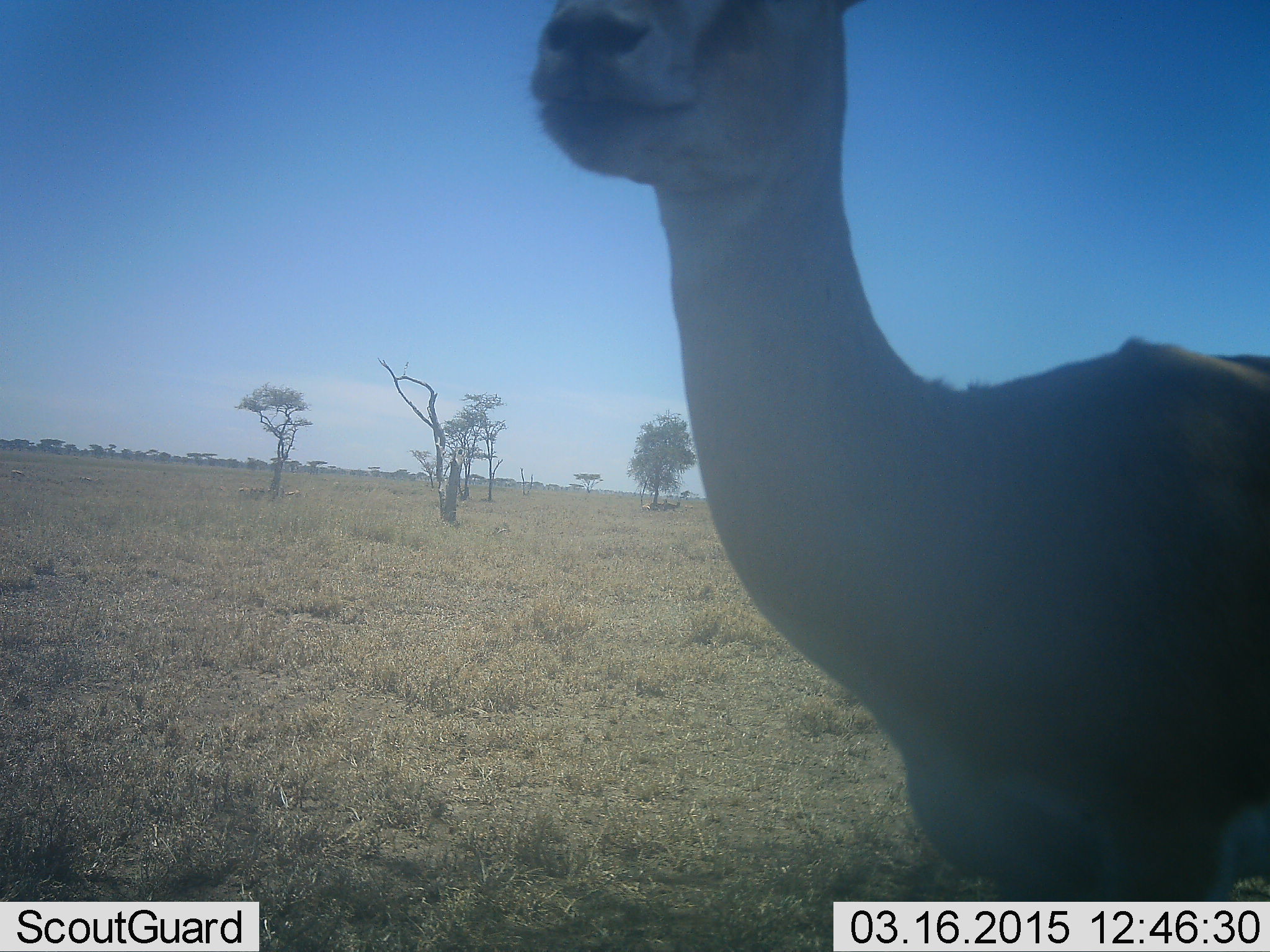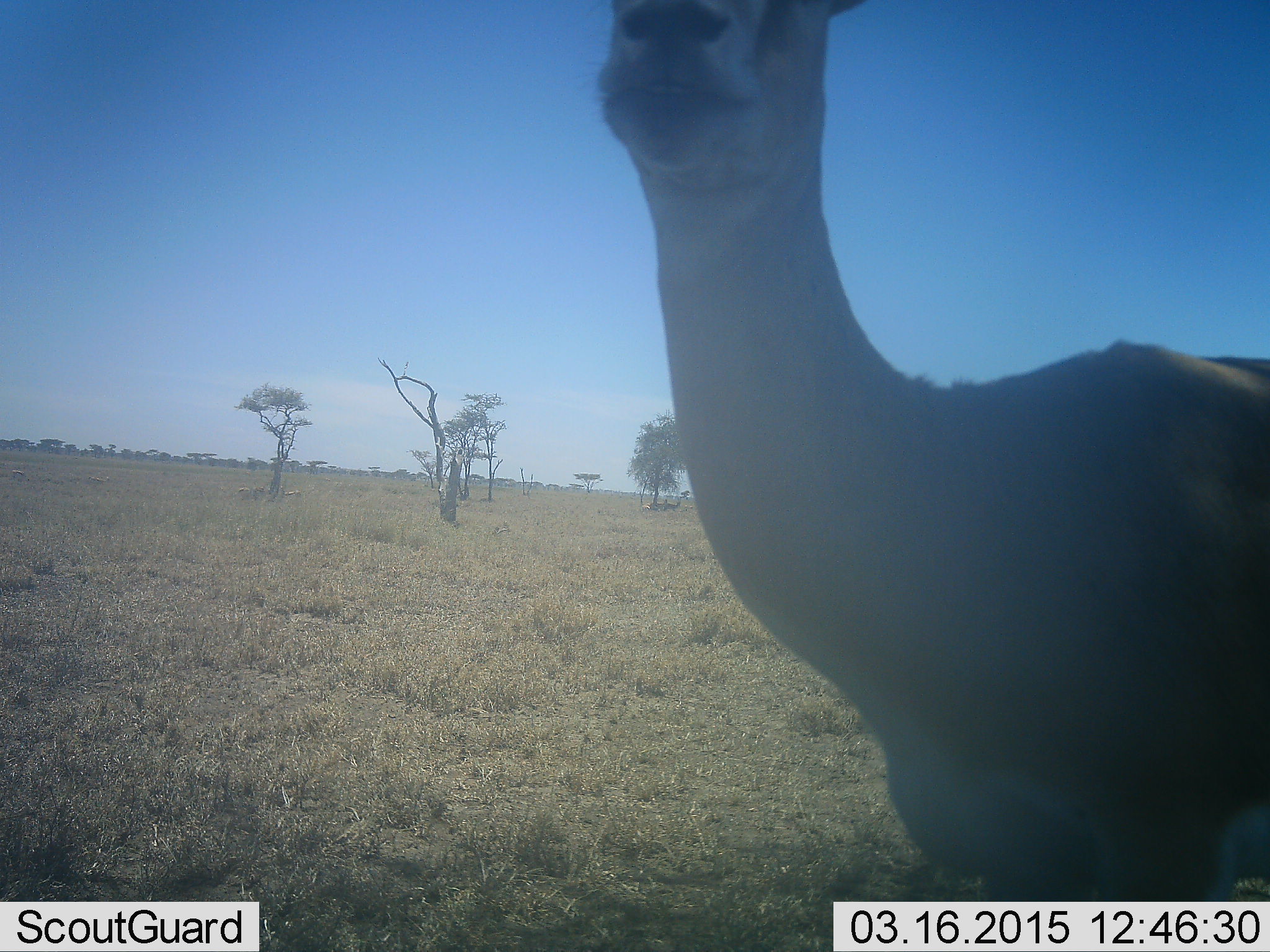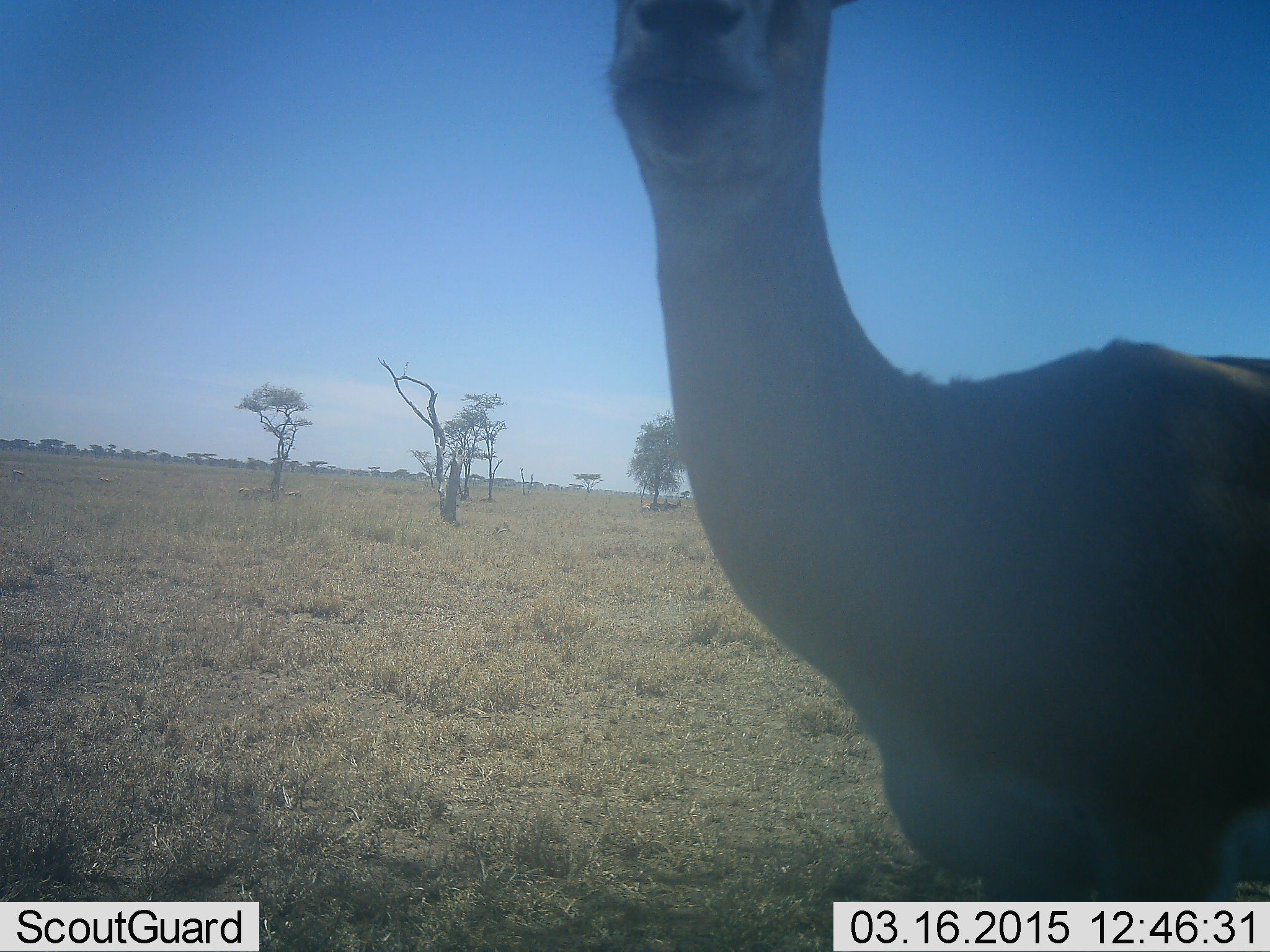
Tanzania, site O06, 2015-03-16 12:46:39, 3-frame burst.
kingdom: Animalia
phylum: Chordata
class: Mammalia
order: Artiodactyla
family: Bovidae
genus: Nanger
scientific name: Nanger granti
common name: grant's gazelle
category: gazellegrants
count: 1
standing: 100%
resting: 0%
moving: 0%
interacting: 0%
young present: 0%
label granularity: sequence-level